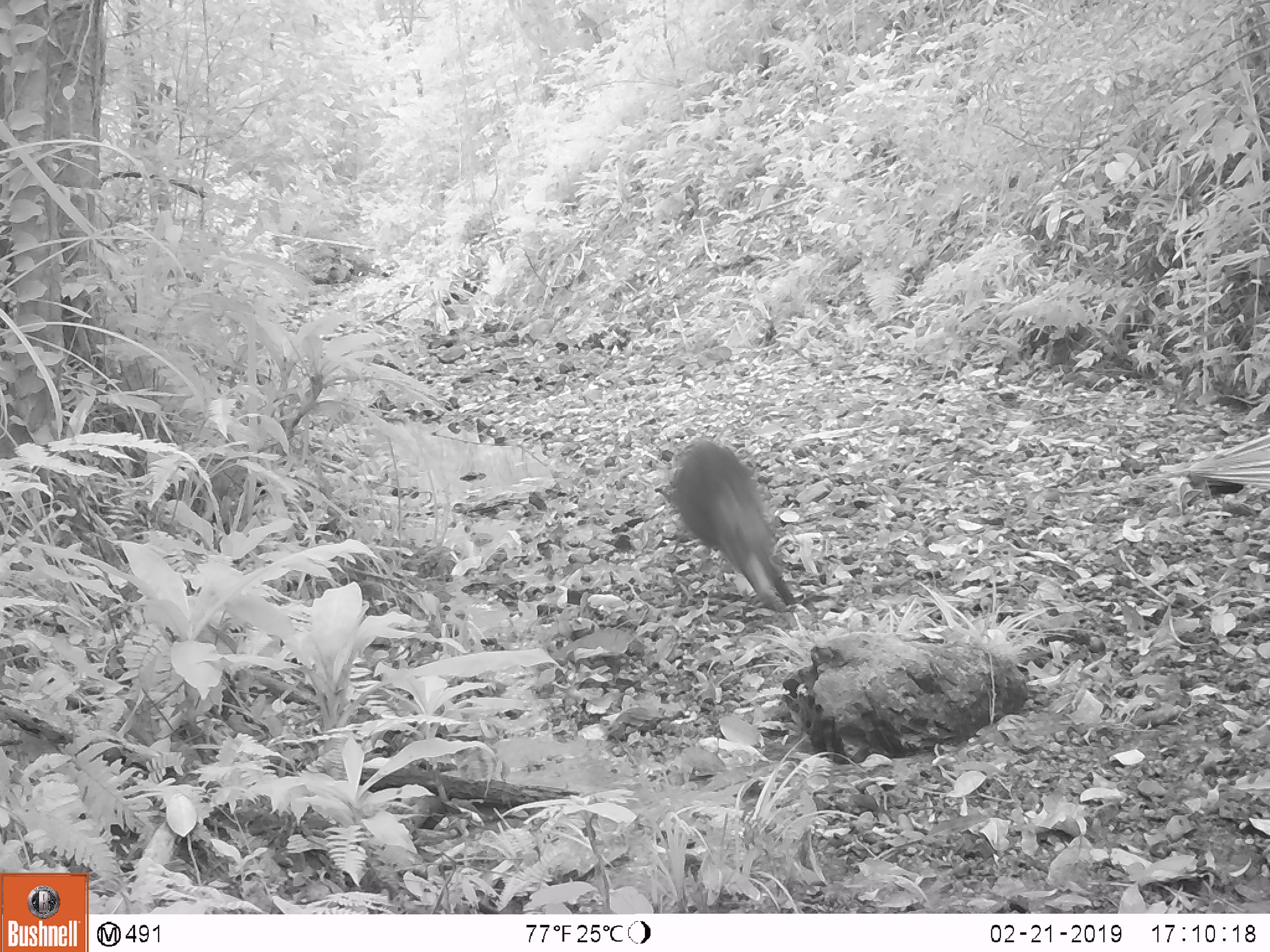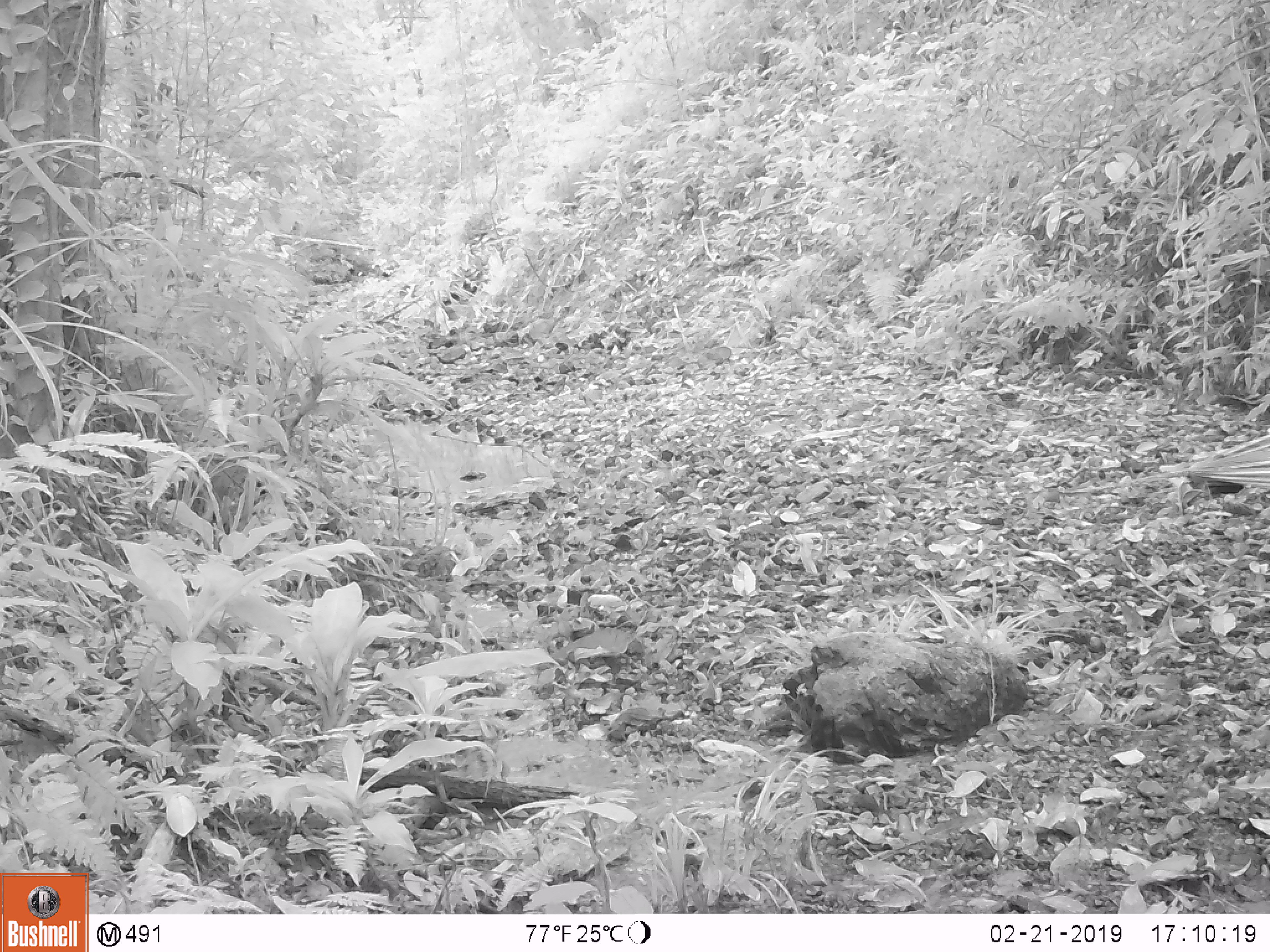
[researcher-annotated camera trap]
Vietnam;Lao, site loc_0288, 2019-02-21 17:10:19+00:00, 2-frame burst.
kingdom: Animalia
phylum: Chordata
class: Mammalia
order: Artiodactyla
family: Suidae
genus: Sus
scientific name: Sus scrofa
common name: eurasian wild pig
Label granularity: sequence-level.